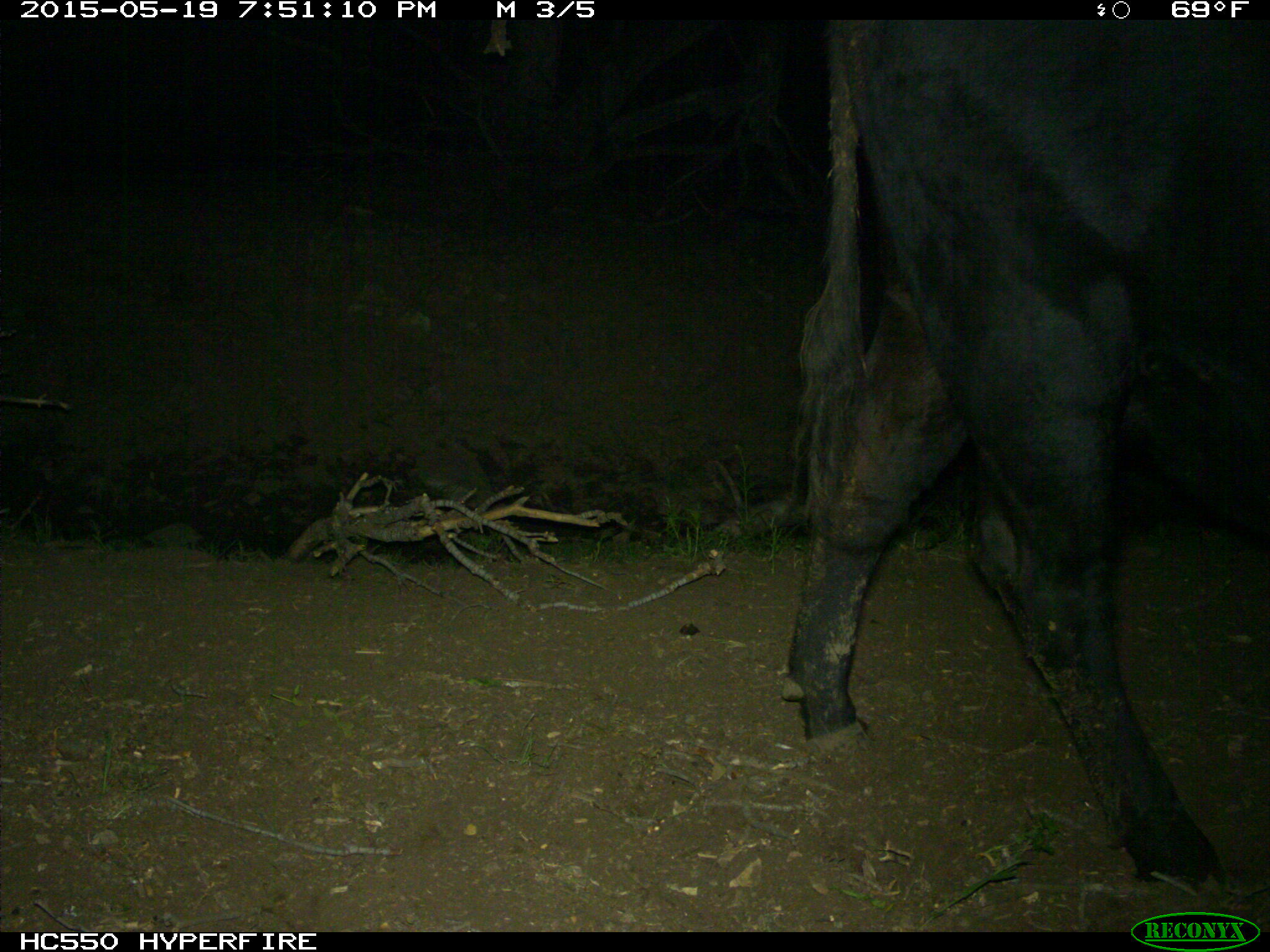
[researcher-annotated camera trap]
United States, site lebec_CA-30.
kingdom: Animalia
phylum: Chordata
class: Mammalia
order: Artiodactyla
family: Bovidae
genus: Bos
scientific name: Bos taurus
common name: domestic cow